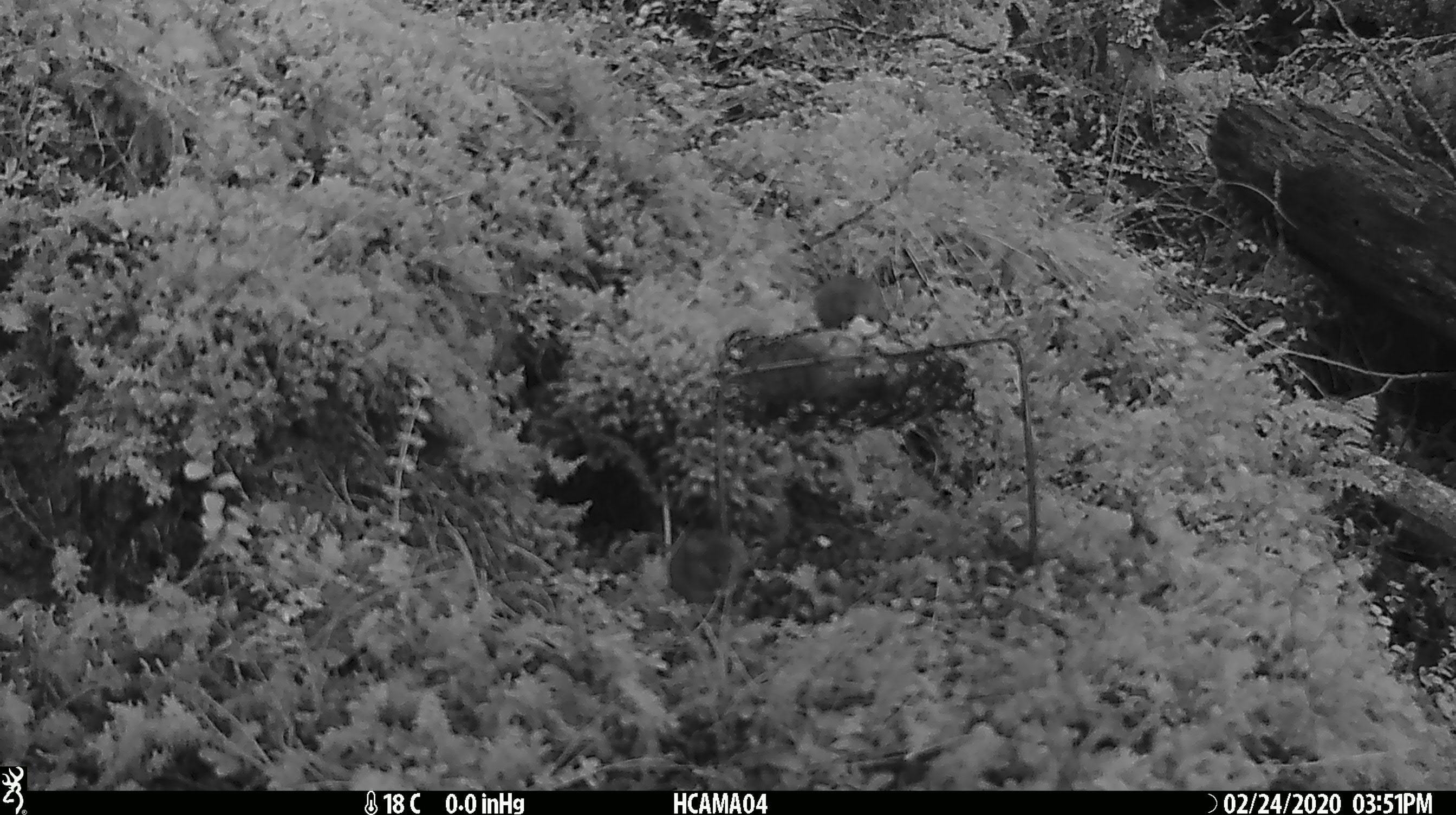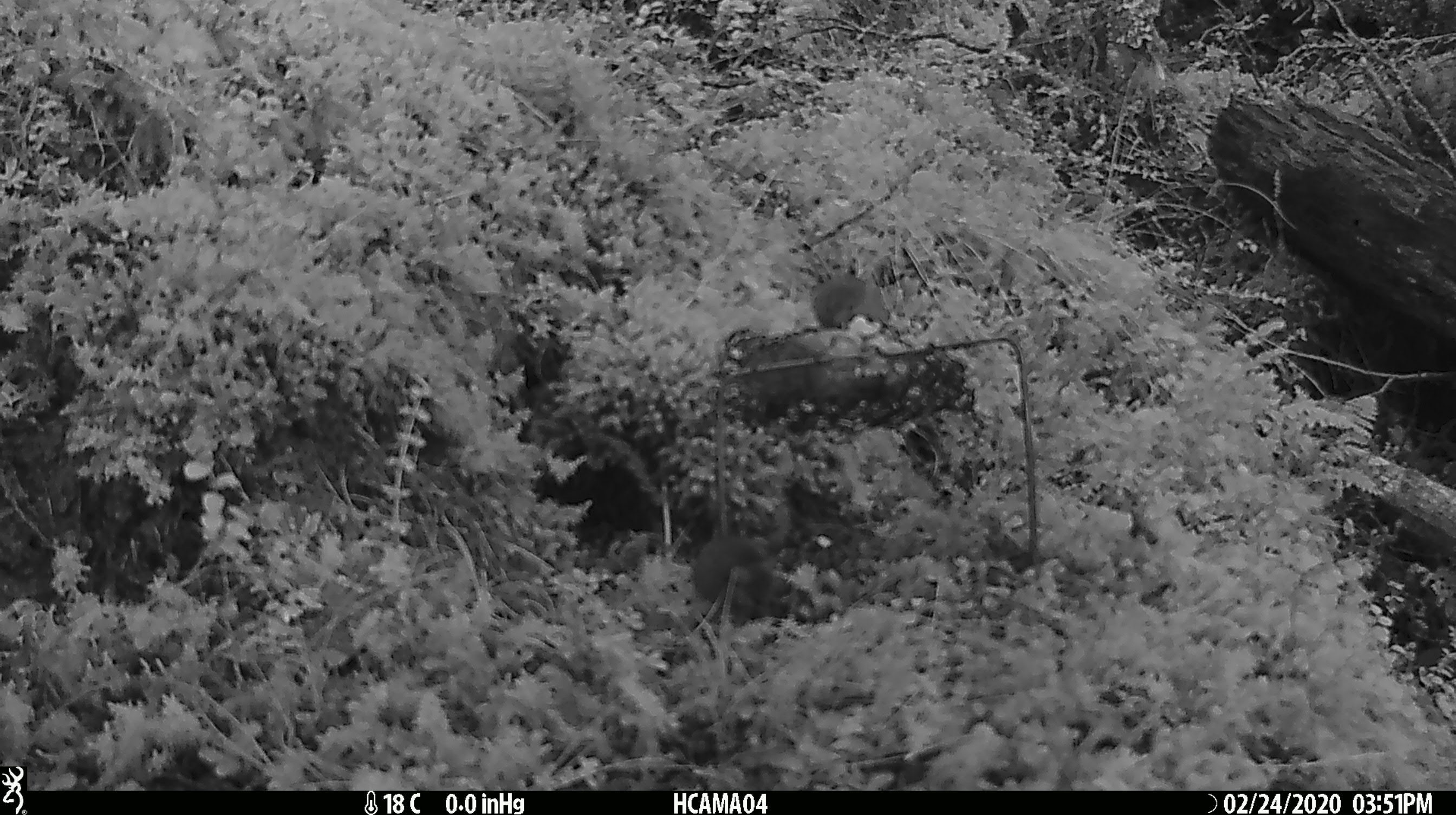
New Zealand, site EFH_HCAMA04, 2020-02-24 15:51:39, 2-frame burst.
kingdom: Animalia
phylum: Chordata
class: Mammalia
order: Rodentia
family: Muridae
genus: Mus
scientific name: Mus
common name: mouse